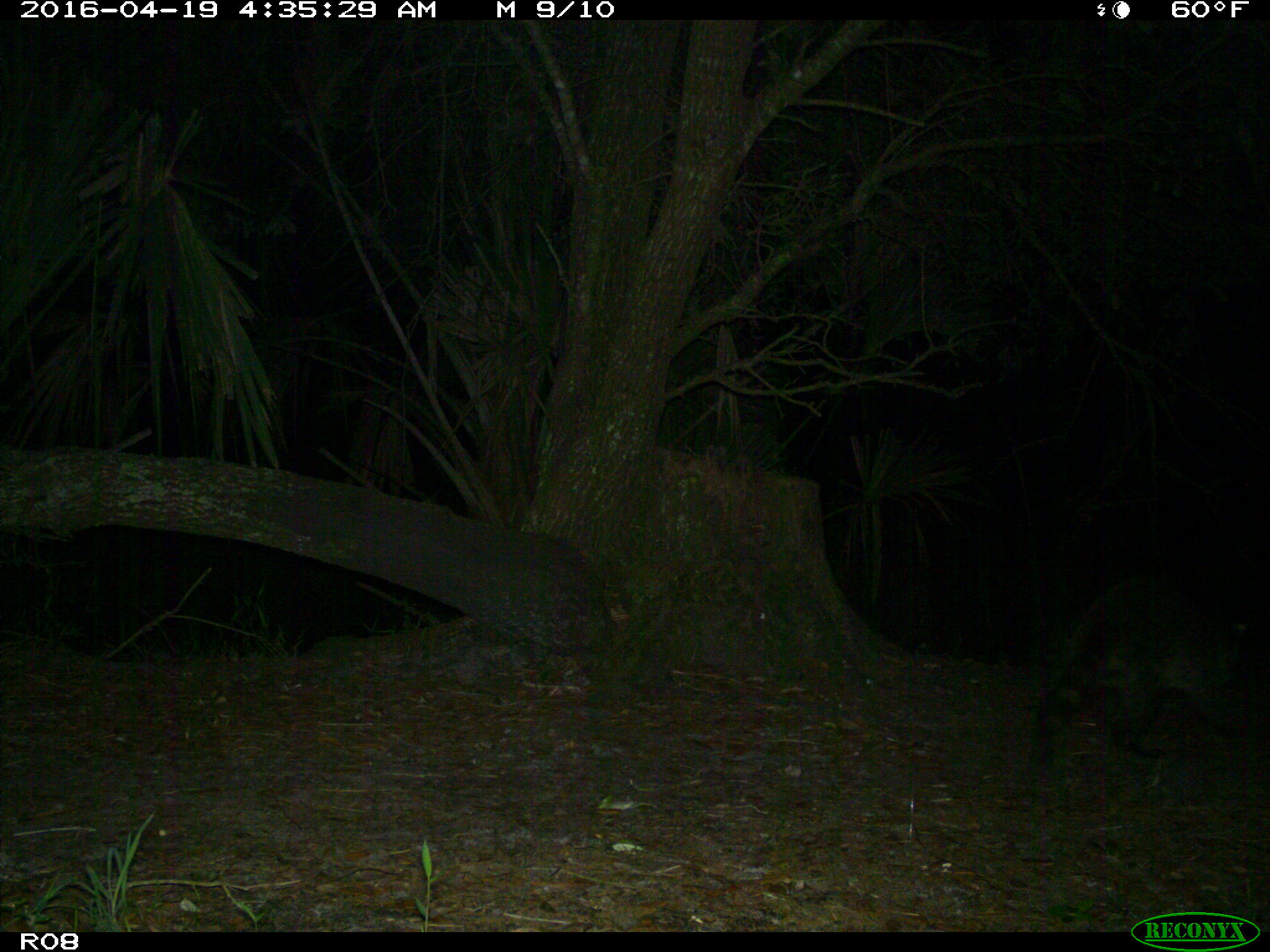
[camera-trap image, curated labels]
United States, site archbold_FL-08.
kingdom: Animalia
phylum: Chordata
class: Mammalia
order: Carnivora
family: Procyonidae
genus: Procyon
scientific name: Procyon lotor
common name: common raccoon